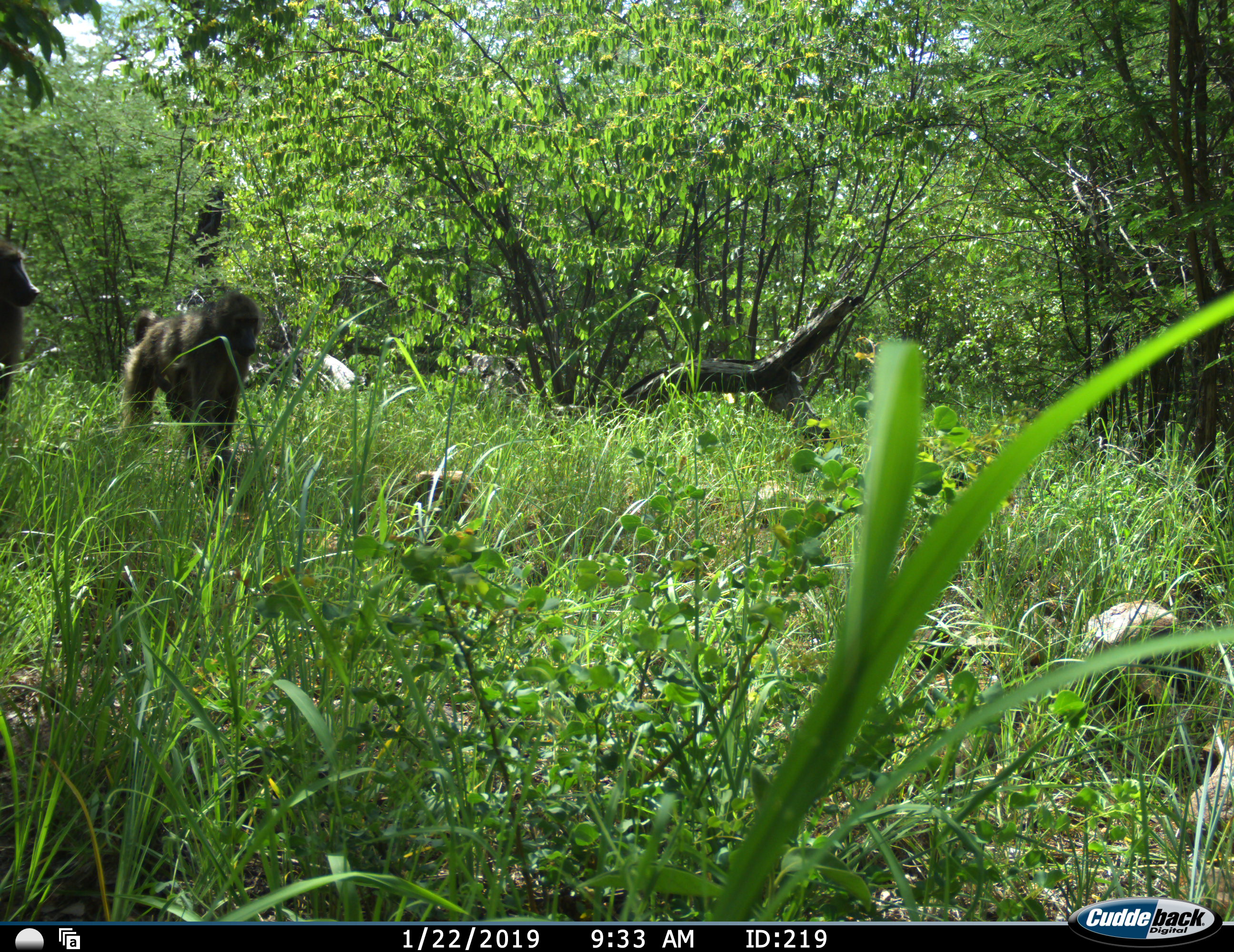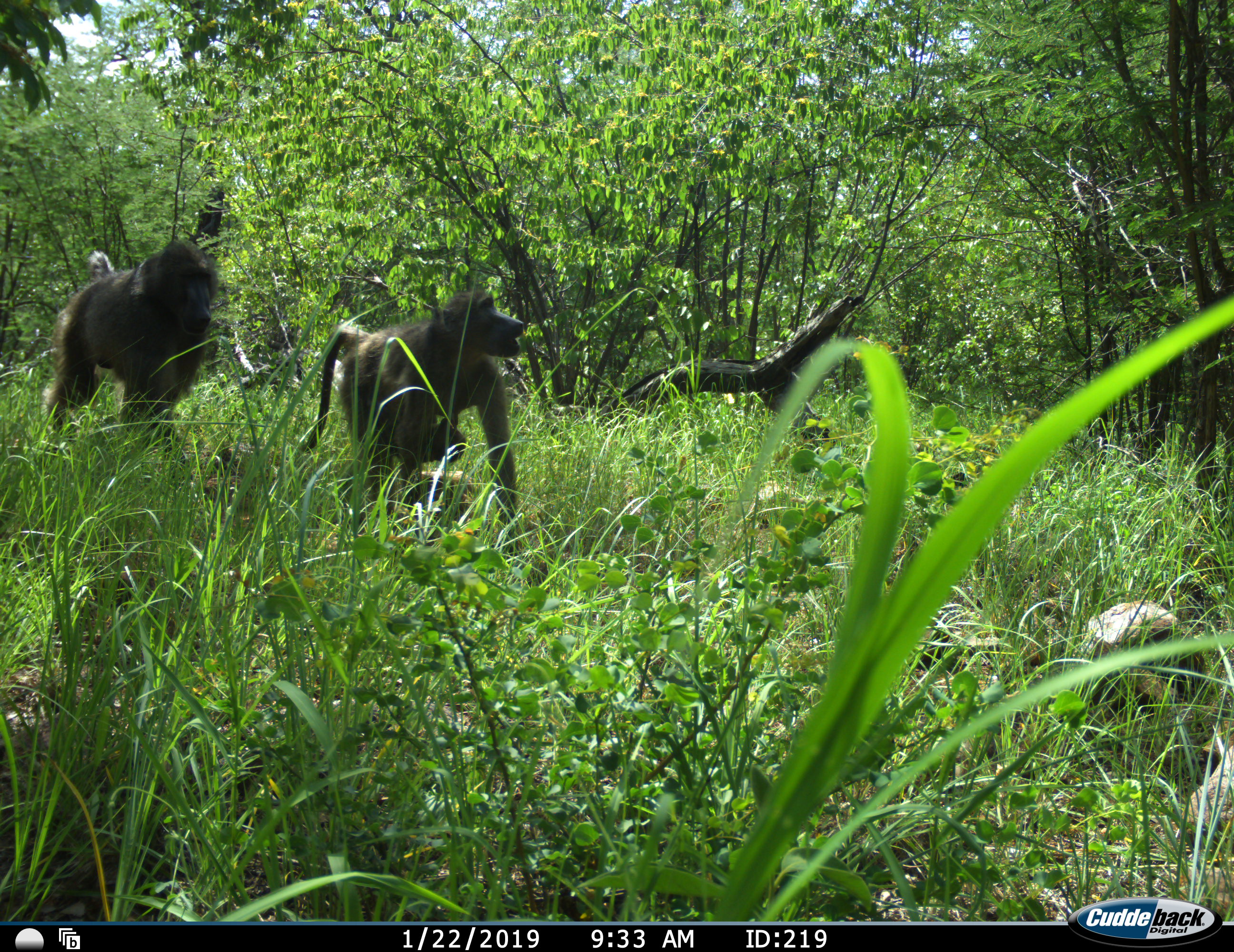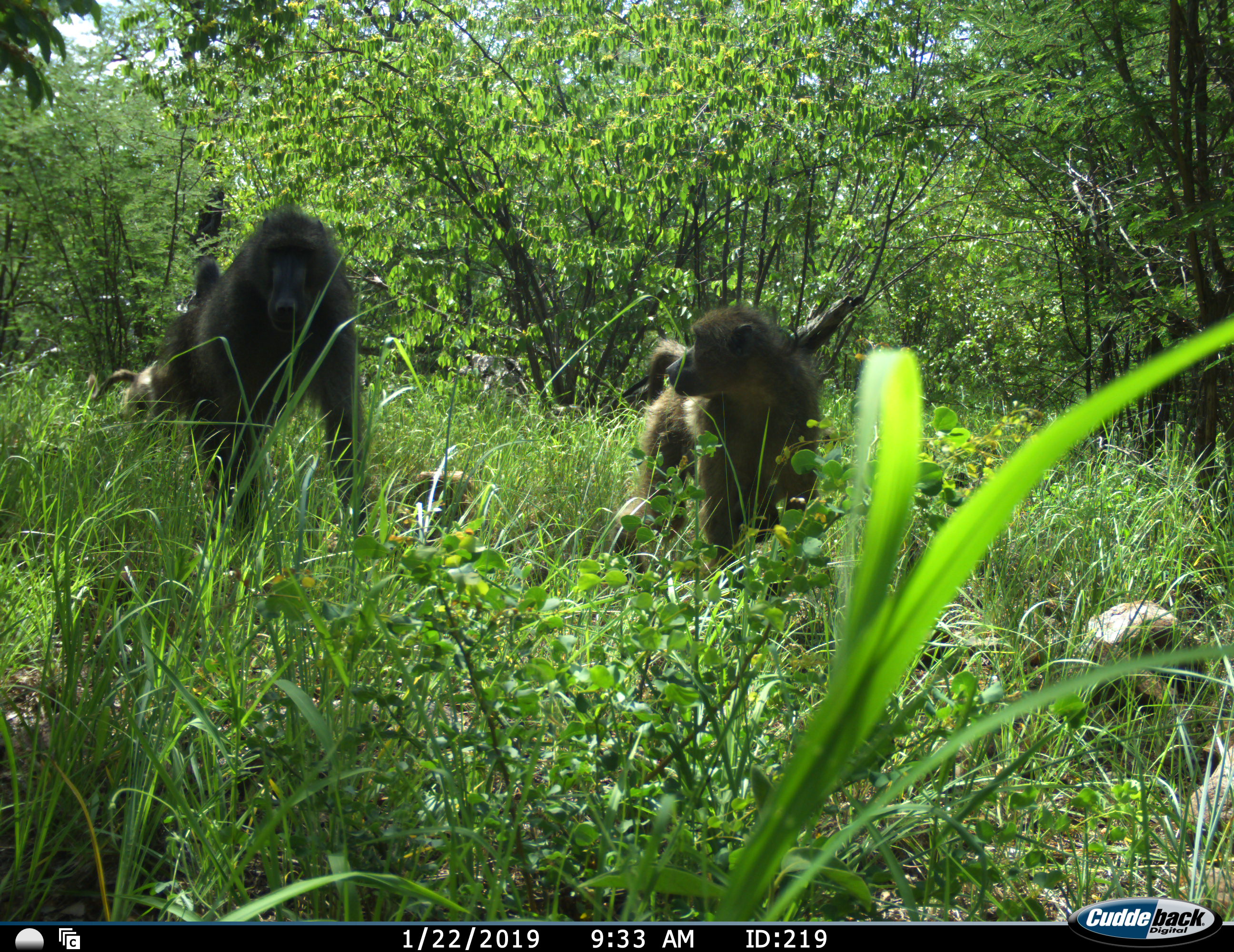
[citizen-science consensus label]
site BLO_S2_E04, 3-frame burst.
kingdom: Animalia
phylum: Chordata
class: Mammalia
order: Primates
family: Cercopithecidae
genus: Papio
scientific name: Papio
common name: baboon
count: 2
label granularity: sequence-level